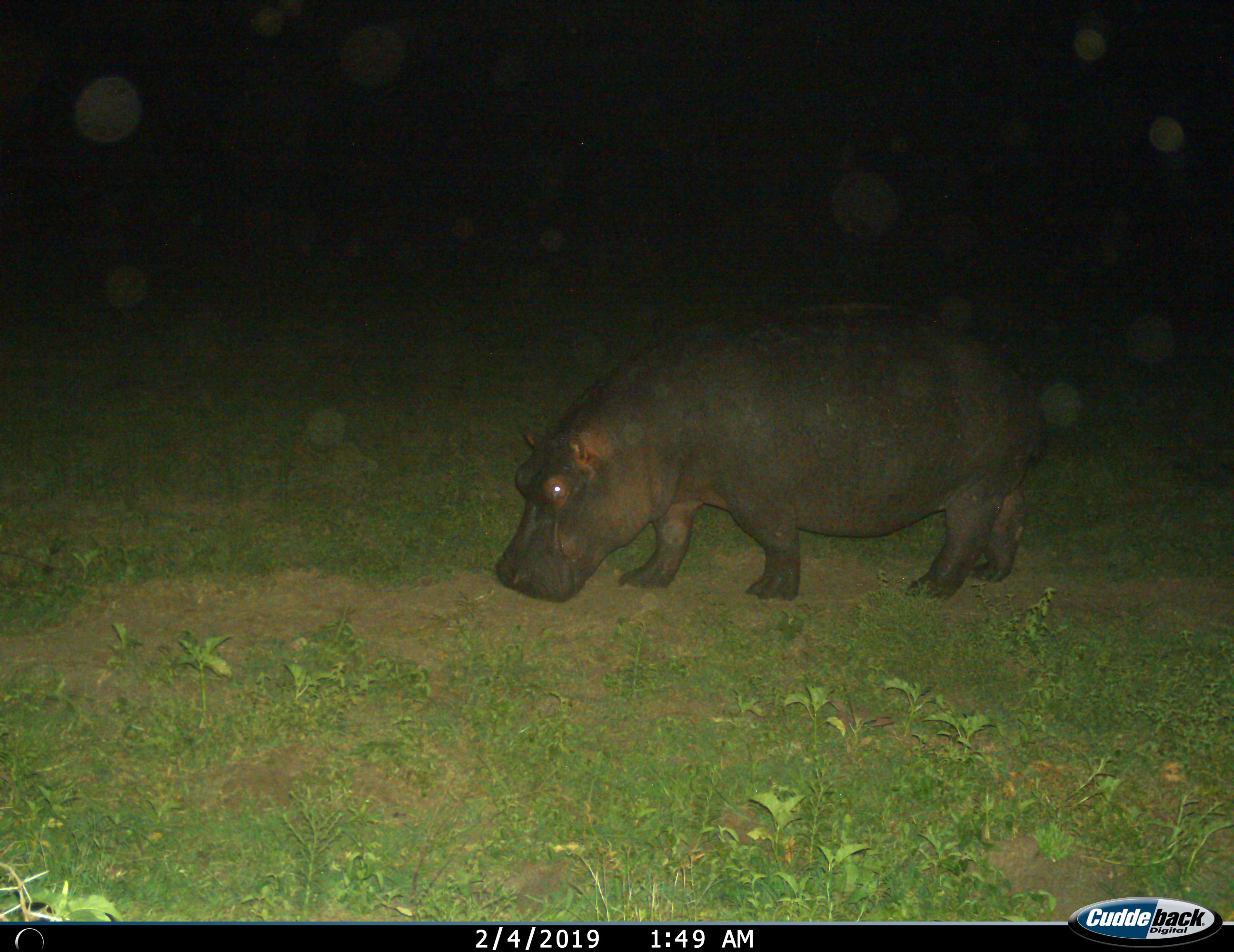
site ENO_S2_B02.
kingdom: Animalia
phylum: Chordata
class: Mammalia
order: Artiodactyla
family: Hippopotamidae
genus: Hippopotamus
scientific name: Hippopotamus amphibius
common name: hippopotamus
Hippopotamus (Hippopotamus amphibius), count 1. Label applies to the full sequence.